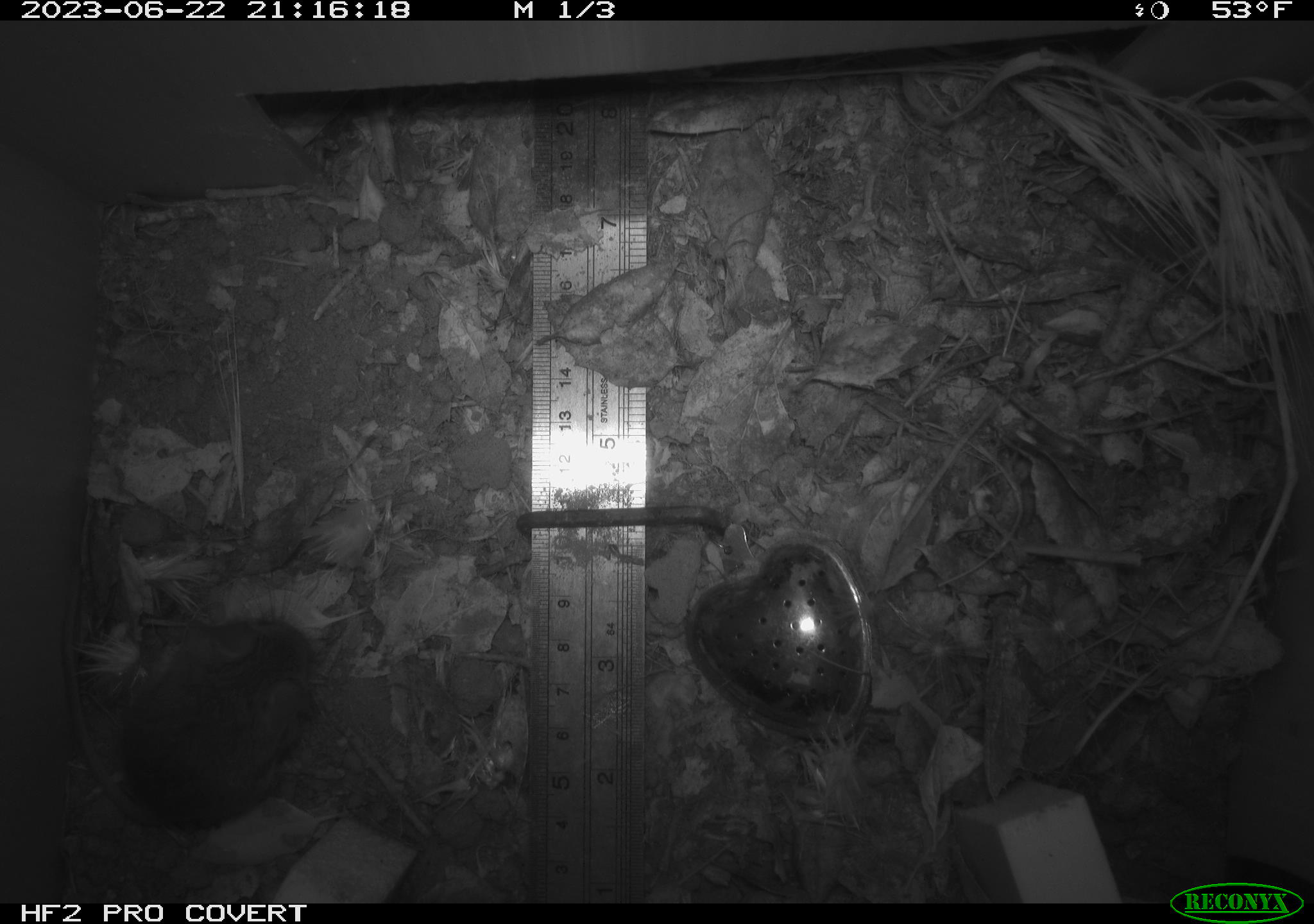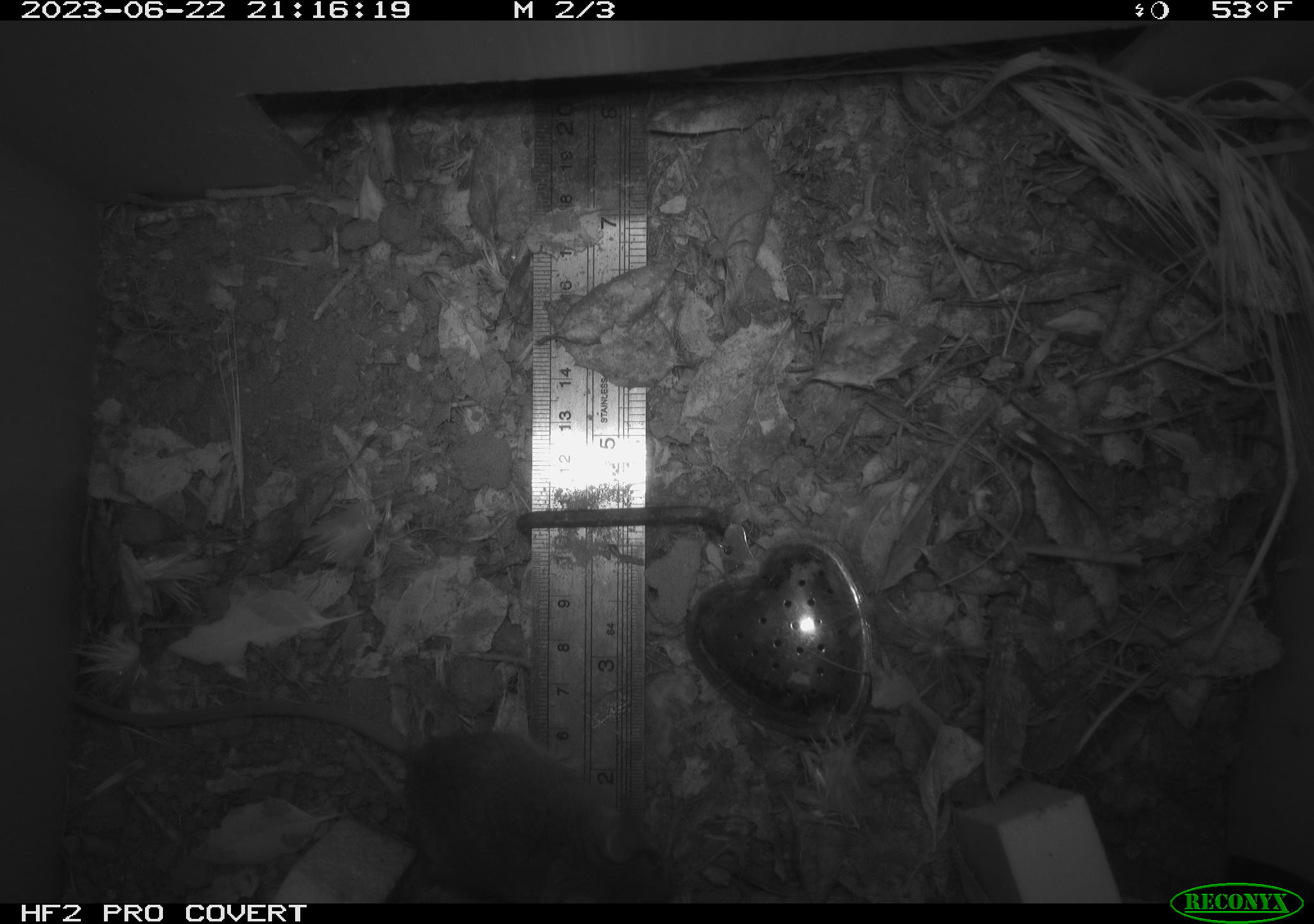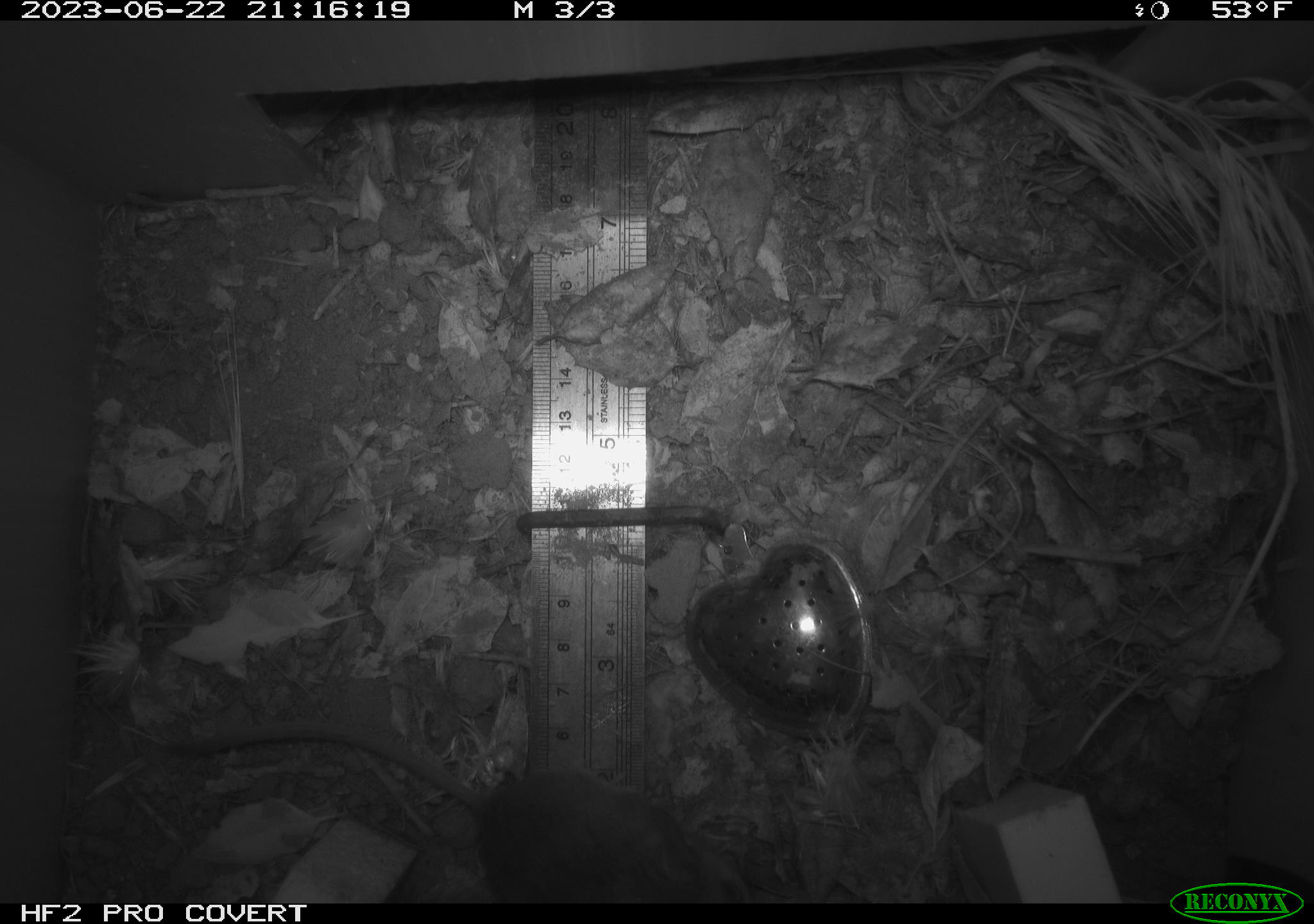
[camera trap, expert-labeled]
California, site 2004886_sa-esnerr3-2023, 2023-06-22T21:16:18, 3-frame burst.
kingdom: Animalia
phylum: Chordata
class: Mammalia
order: Rodentia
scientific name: Rodentia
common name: mouse species